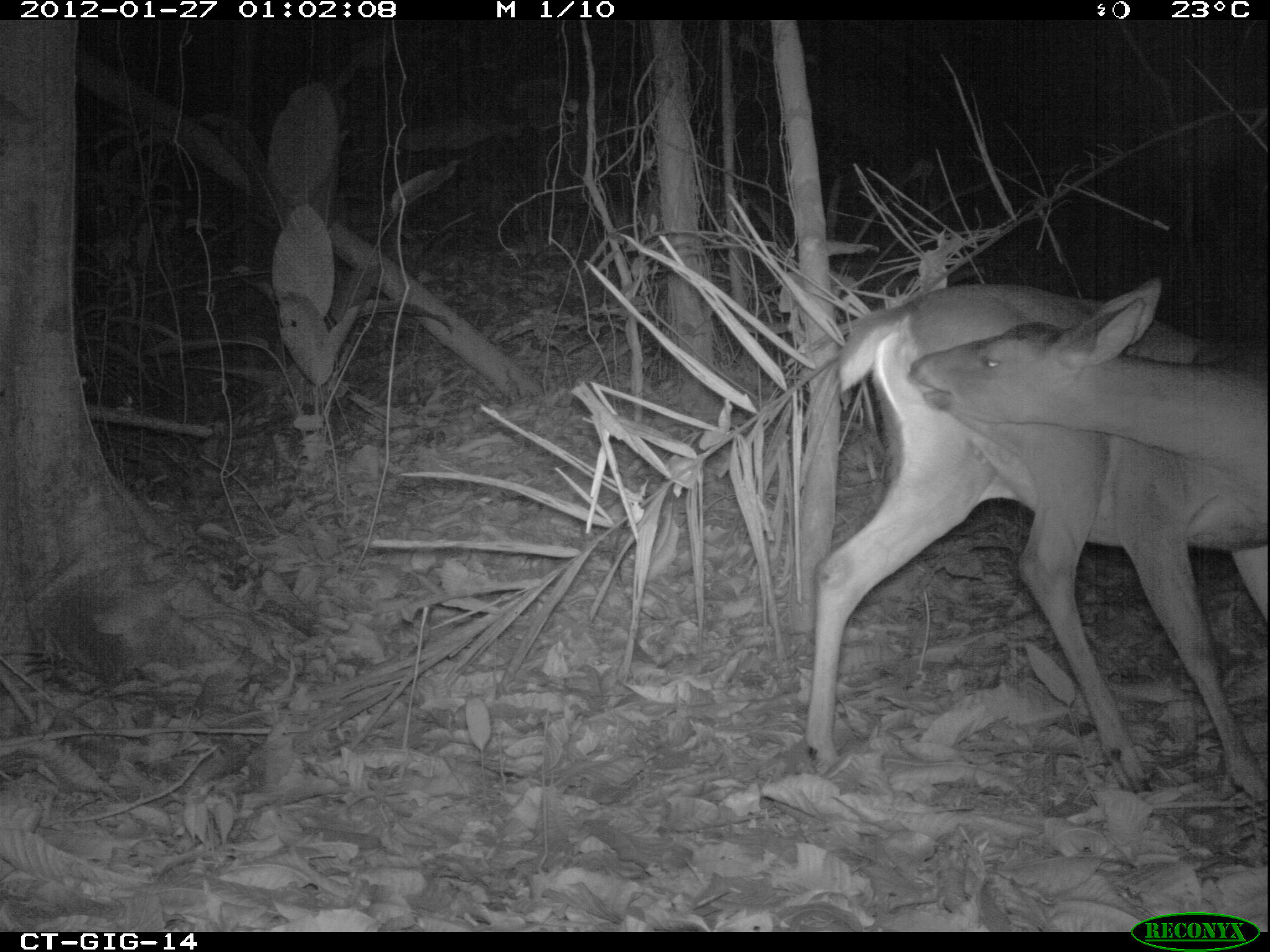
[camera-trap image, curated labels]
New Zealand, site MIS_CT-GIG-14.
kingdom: Animalia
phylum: Chordata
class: Mammalia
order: Artiodactyla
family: Cervidae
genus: Odocoileus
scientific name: Odocoileus virginianus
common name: white-tailed deer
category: white tailed deer